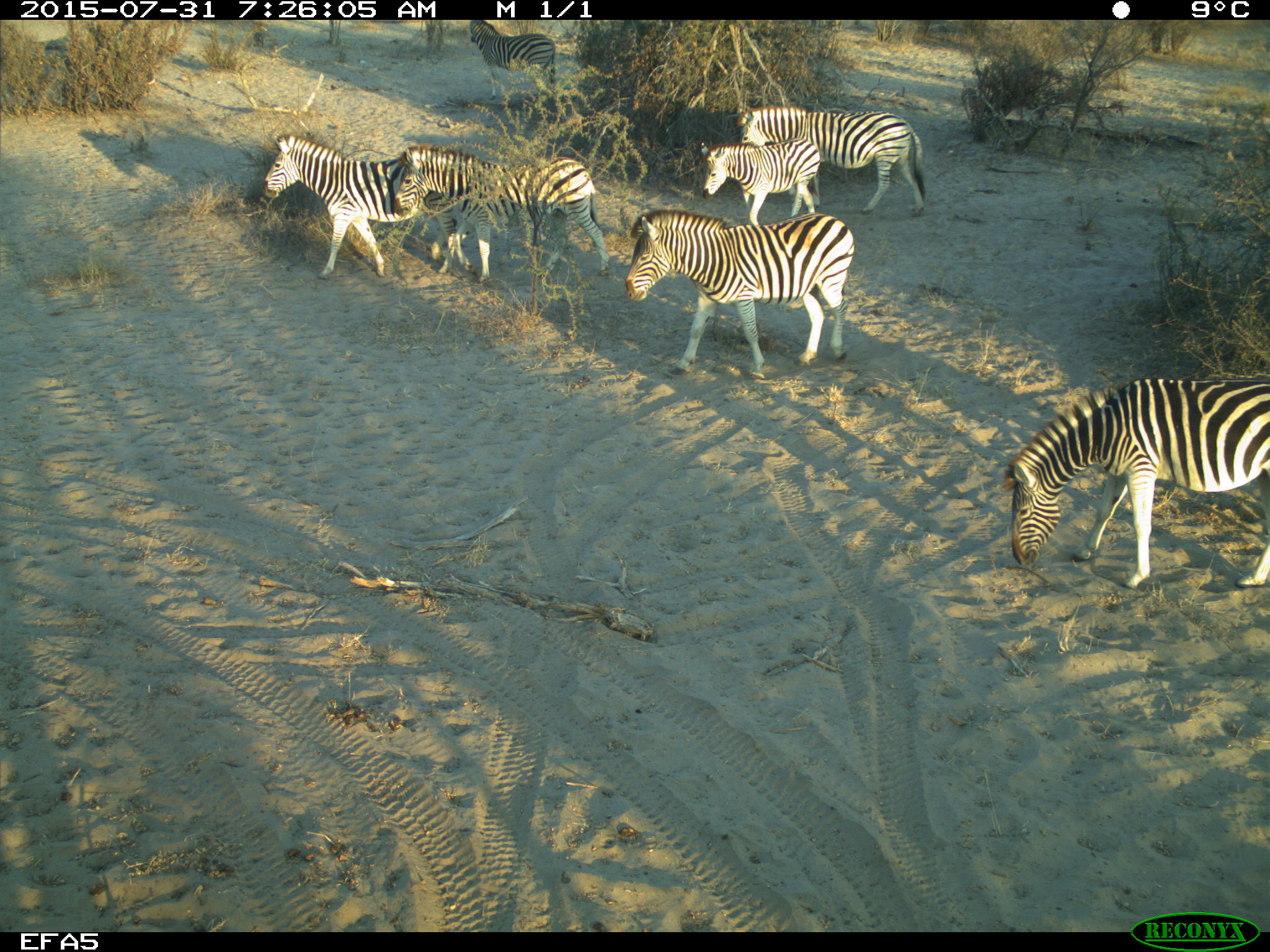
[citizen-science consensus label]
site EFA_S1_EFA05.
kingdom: Animalia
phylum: Chordata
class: Mammalia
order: Perissodactyla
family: Equidae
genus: Equus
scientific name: Equus quagga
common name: plains zebra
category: zebraplains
Zebraplains (plains zebra) (Equus quagga), count 7. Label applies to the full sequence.